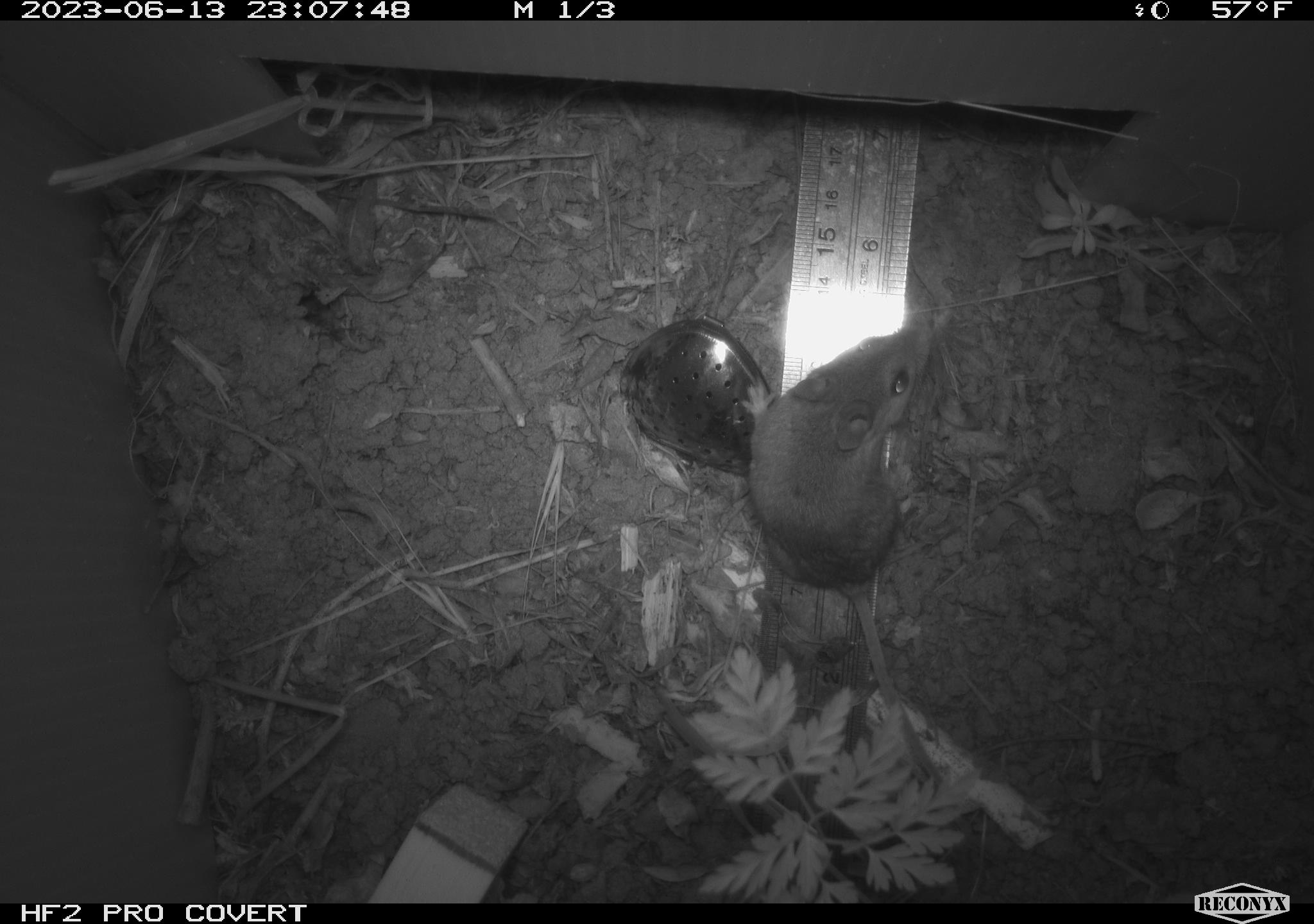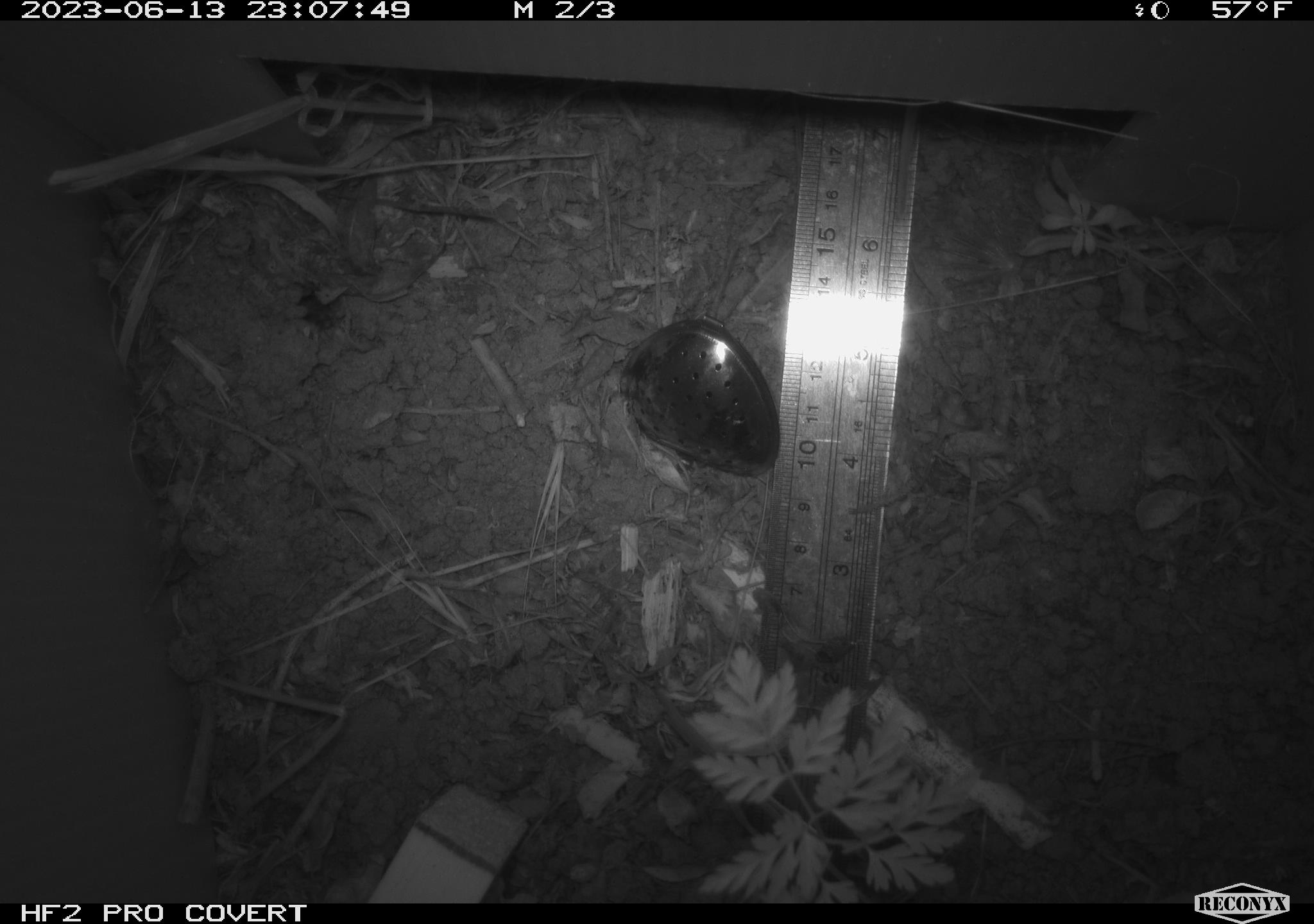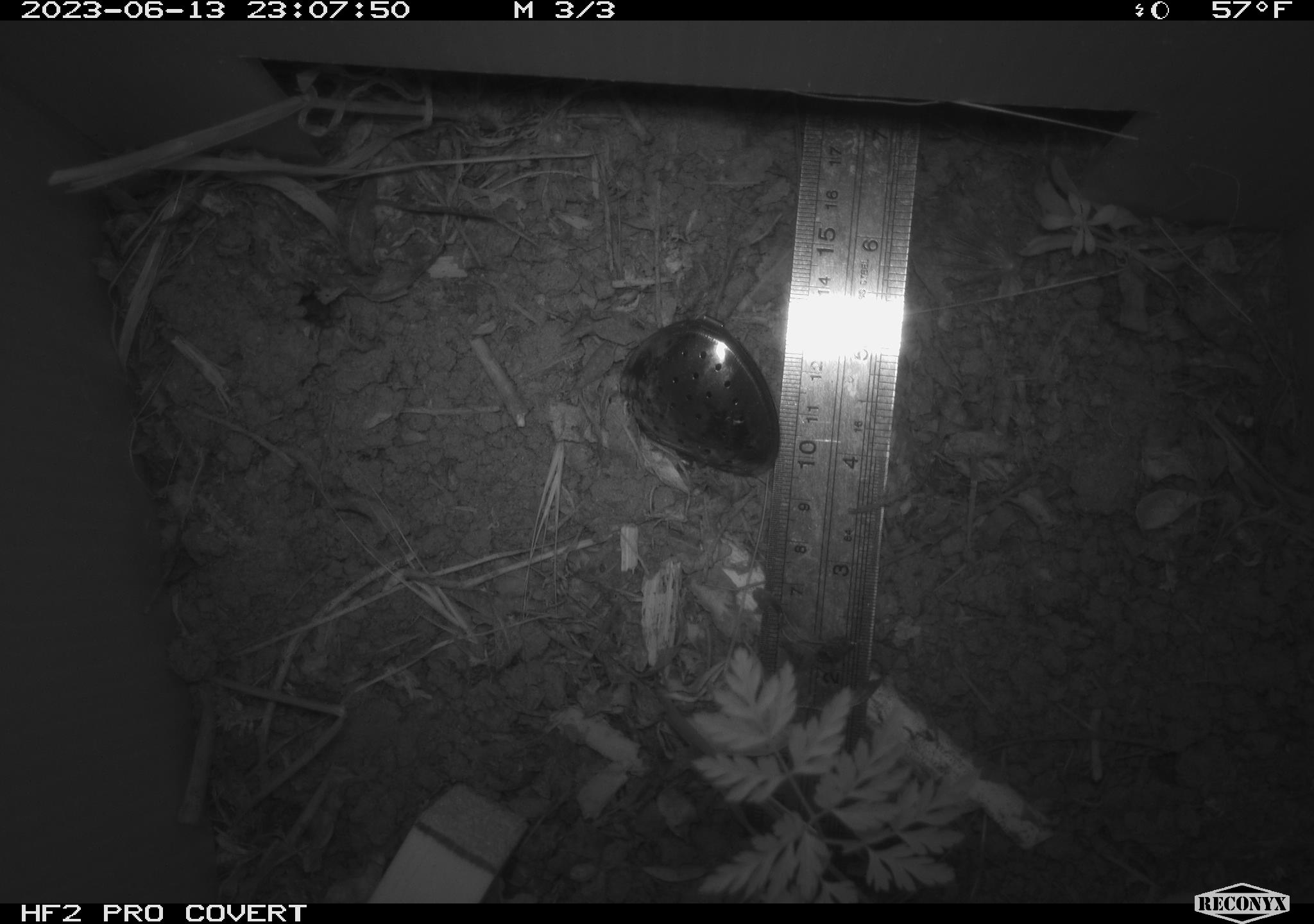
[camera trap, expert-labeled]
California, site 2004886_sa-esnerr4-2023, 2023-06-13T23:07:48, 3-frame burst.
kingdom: Animalia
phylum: Chordata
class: Mammalia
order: Rodentia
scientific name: Rodentia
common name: mouse species